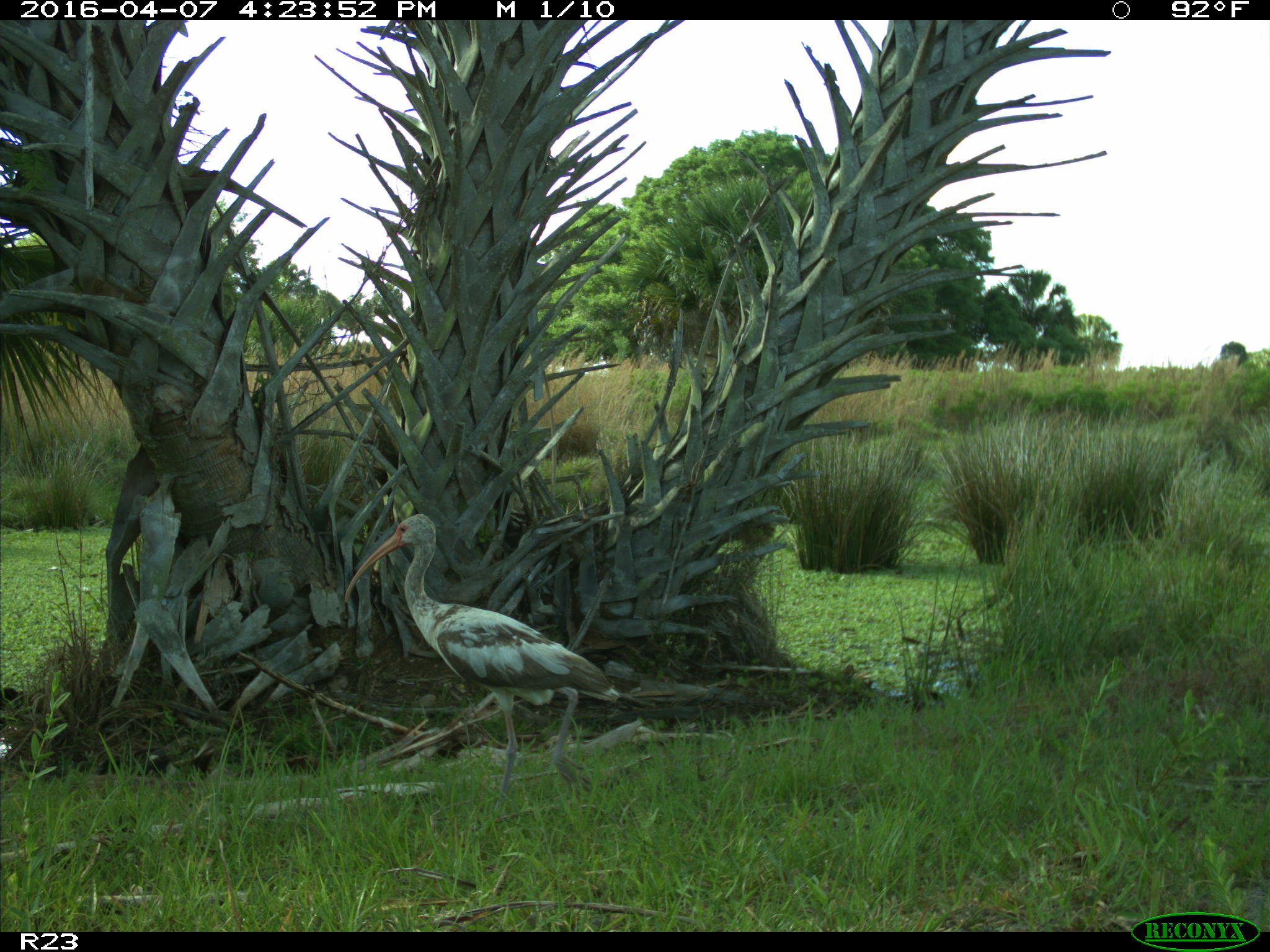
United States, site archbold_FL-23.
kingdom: Animalia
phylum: Chordata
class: Aves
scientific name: Aves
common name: birds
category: unidentified bird